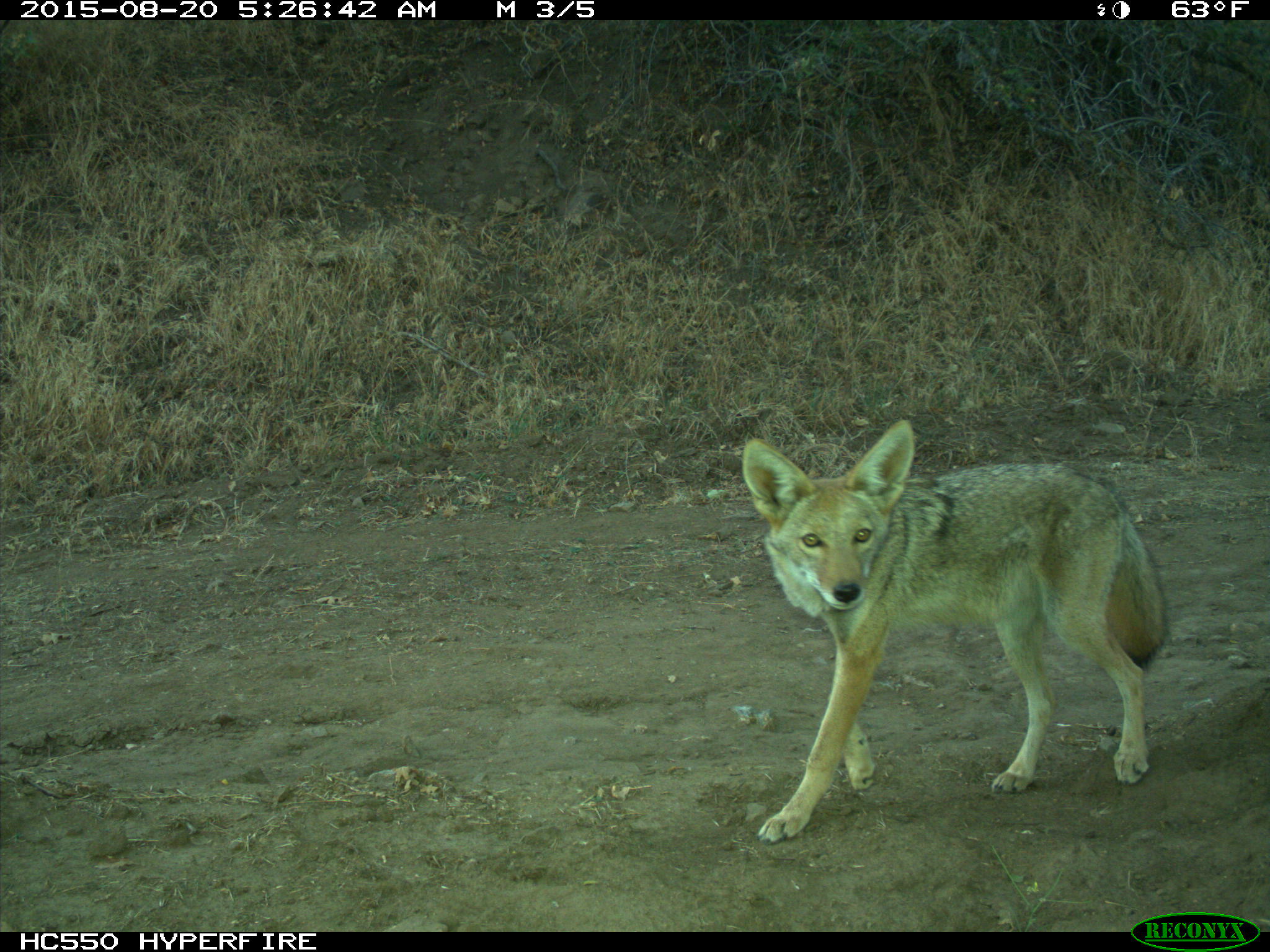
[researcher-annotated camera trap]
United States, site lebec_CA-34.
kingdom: Animalia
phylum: Chordata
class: Mammalia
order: Carnivora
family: Canidae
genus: Canis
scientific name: Canis latrans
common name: coyote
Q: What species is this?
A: Canis latrans (coyote).